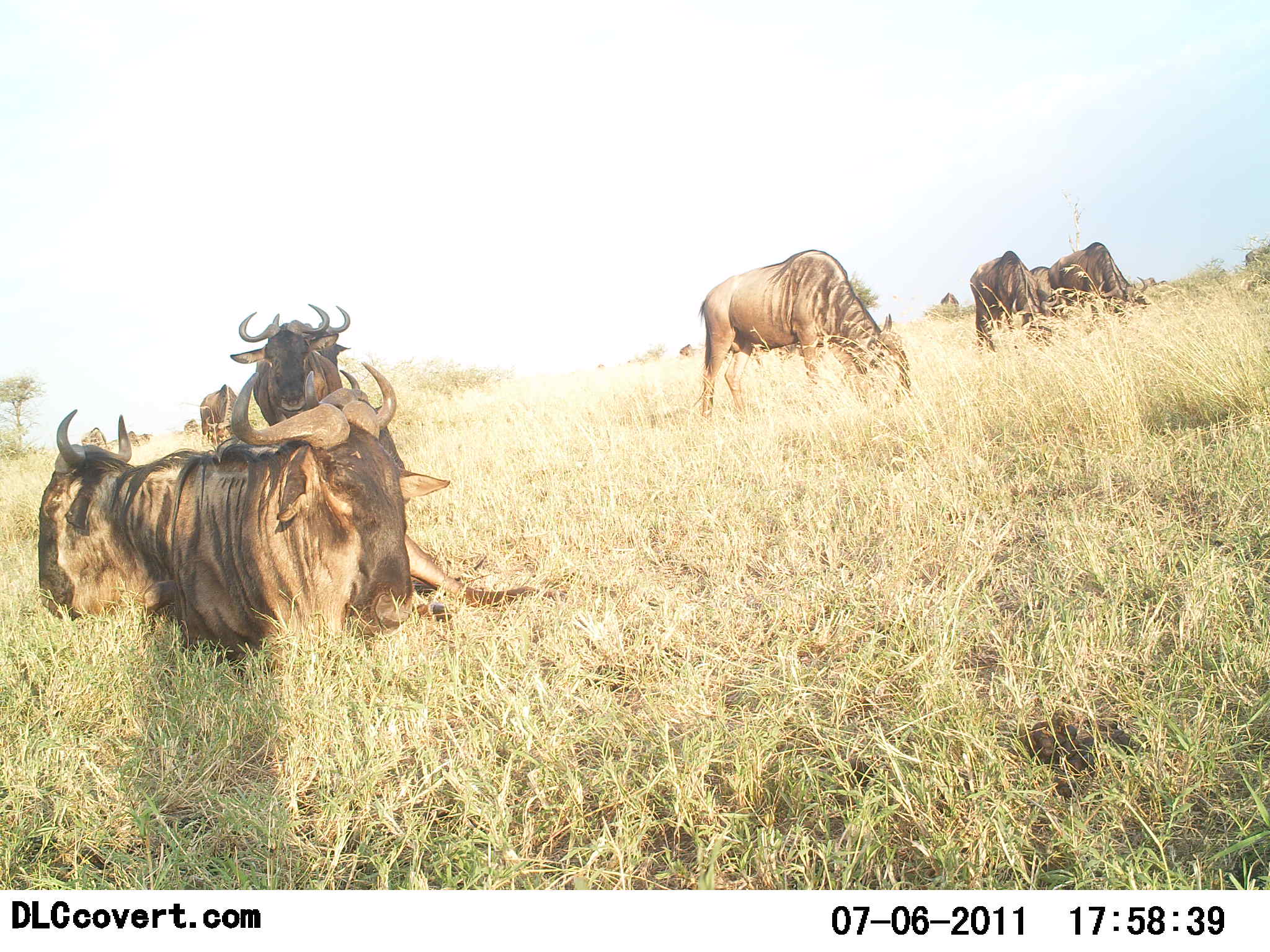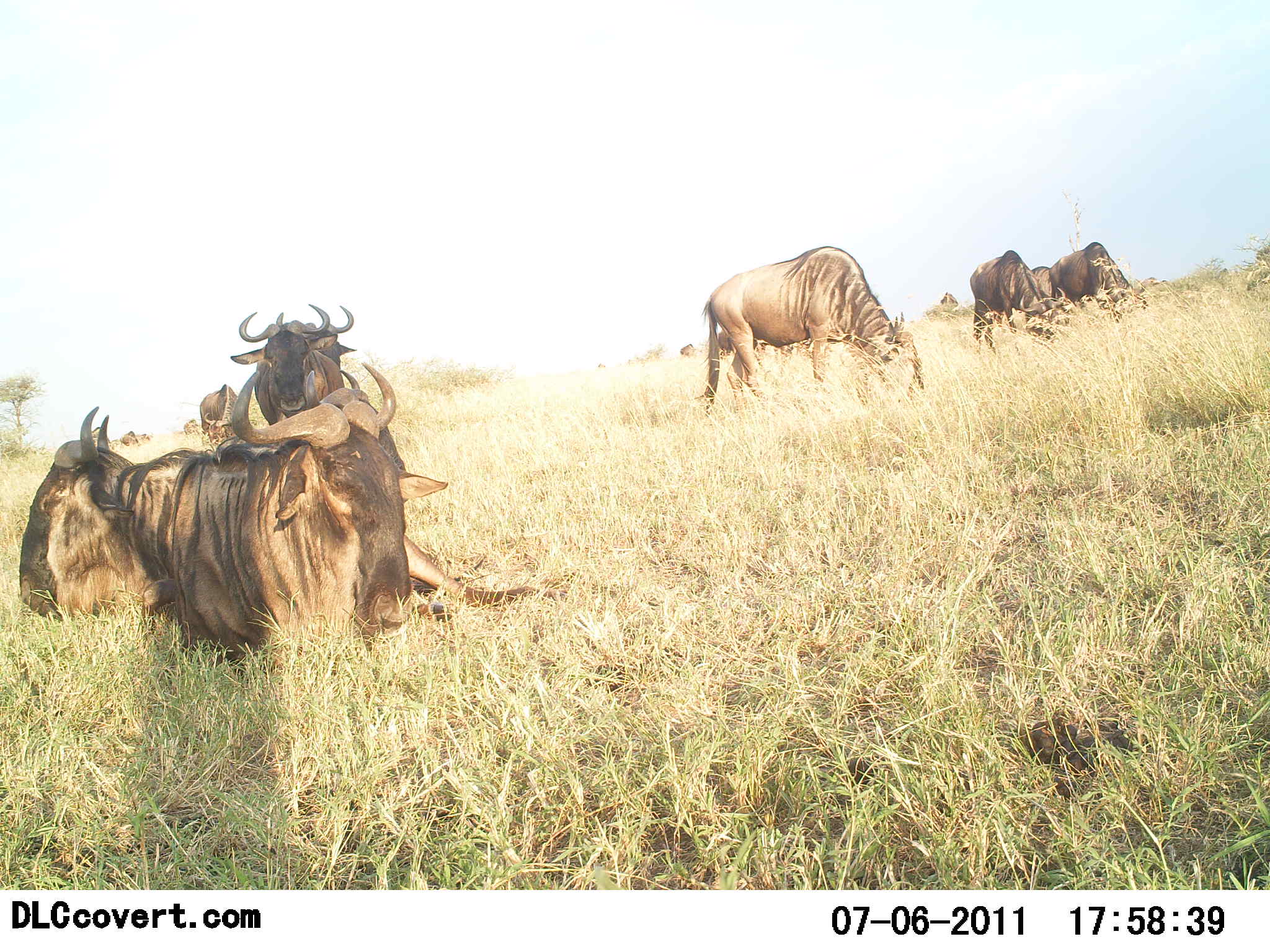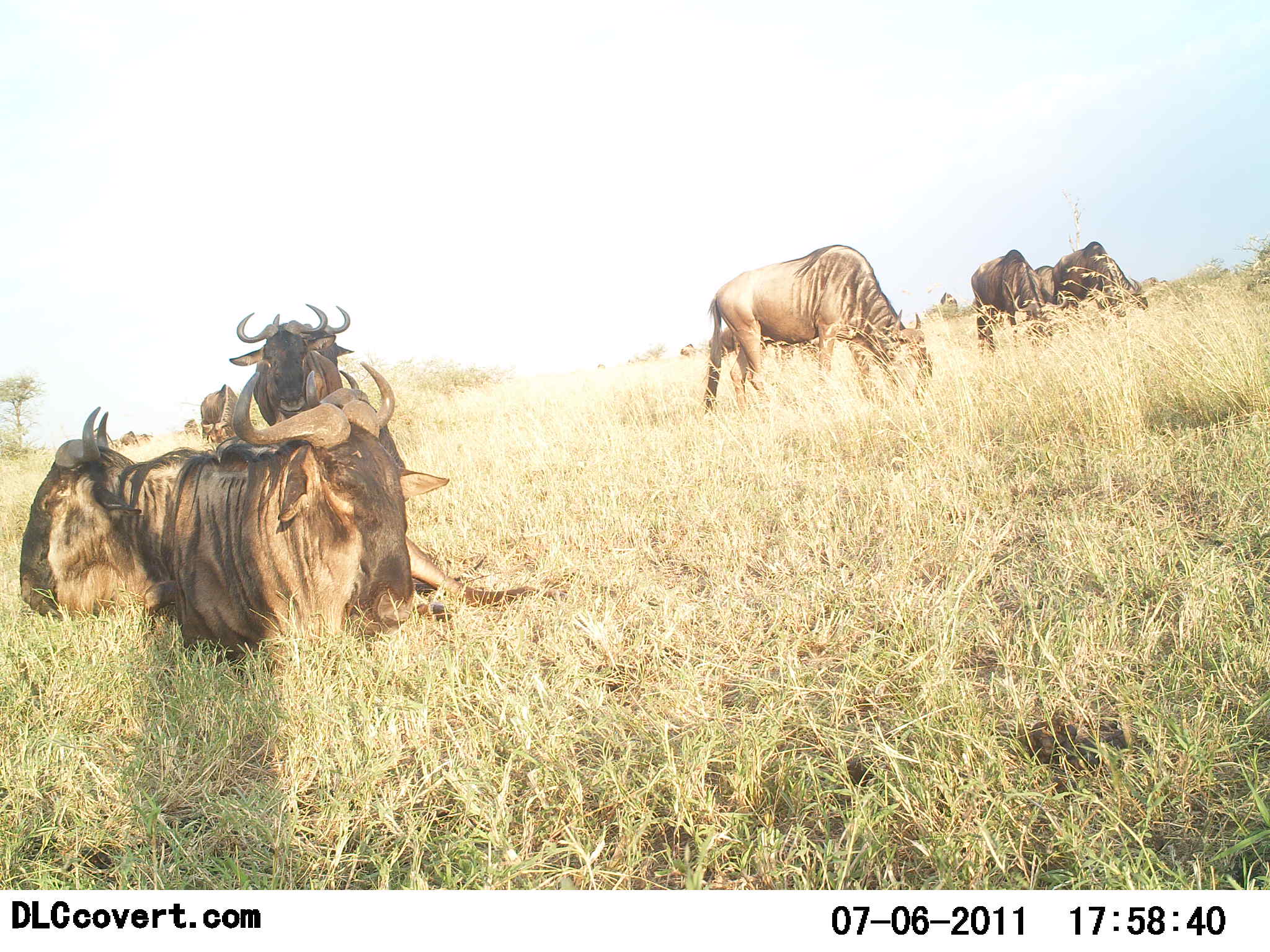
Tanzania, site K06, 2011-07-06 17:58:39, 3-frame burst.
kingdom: Animalia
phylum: Chordata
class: Mammalia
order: Artiodactyla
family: Bovidae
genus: Connochaetes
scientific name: Connochaetes taurinus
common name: blue wildebeest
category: wildebeest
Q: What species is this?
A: Wildebeest (blue wildebeest) (Connochaetes taurinus).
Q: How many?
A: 8.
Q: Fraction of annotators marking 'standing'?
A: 43%.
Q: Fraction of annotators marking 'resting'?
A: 93%.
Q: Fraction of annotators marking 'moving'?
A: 14%.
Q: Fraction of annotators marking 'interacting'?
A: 0%.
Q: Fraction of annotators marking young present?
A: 0%.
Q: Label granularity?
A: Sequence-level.